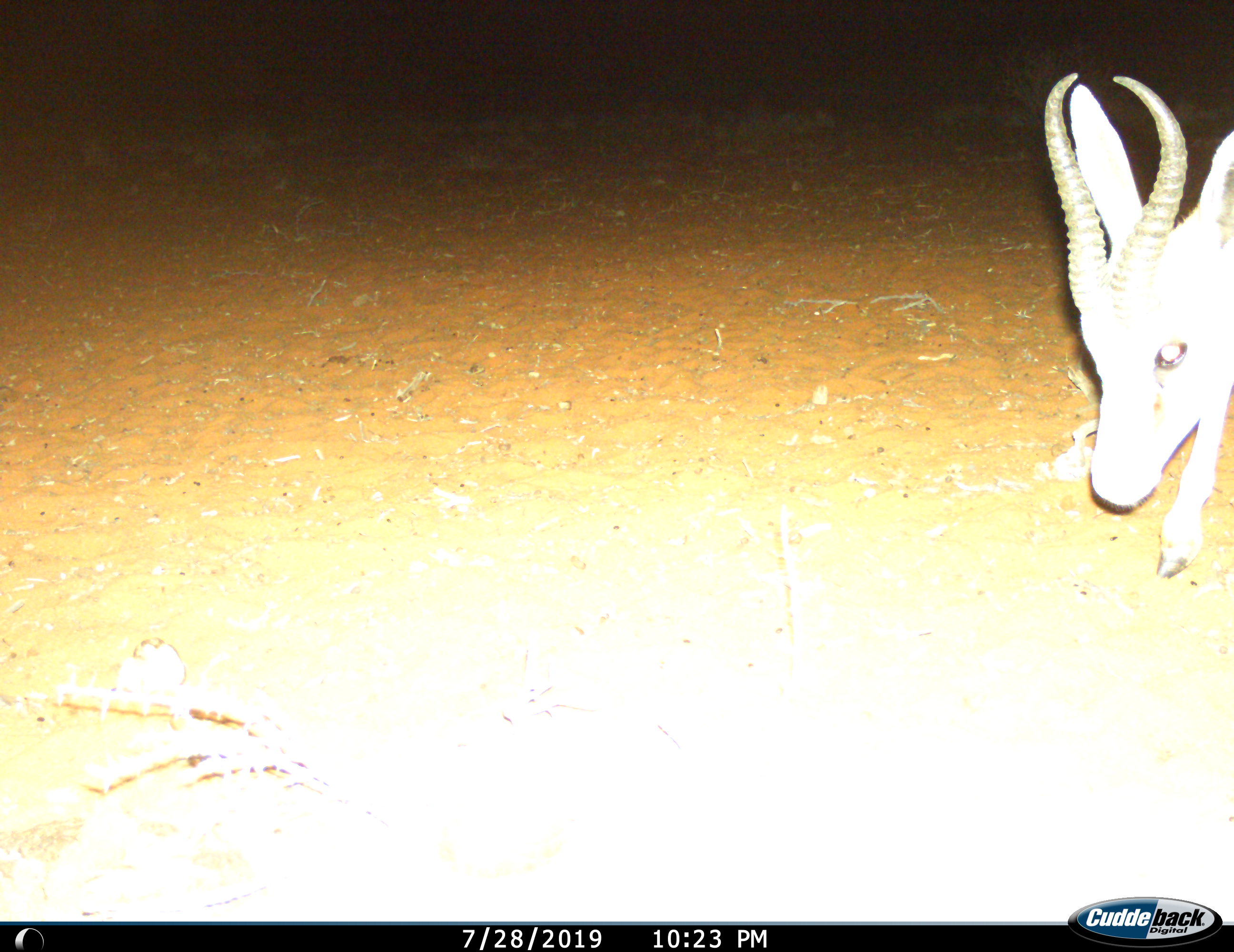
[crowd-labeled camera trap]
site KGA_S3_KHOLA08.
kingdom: Animalia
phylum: Chordata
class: Mammalia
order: Artiodactyla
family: Bovidae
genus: Antidorcas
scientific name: Antidorcas marsupialis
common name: springbok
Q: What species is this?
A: Springbok (Antidorcas marsupialis).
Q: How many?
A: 1.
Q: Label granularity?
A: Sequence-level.